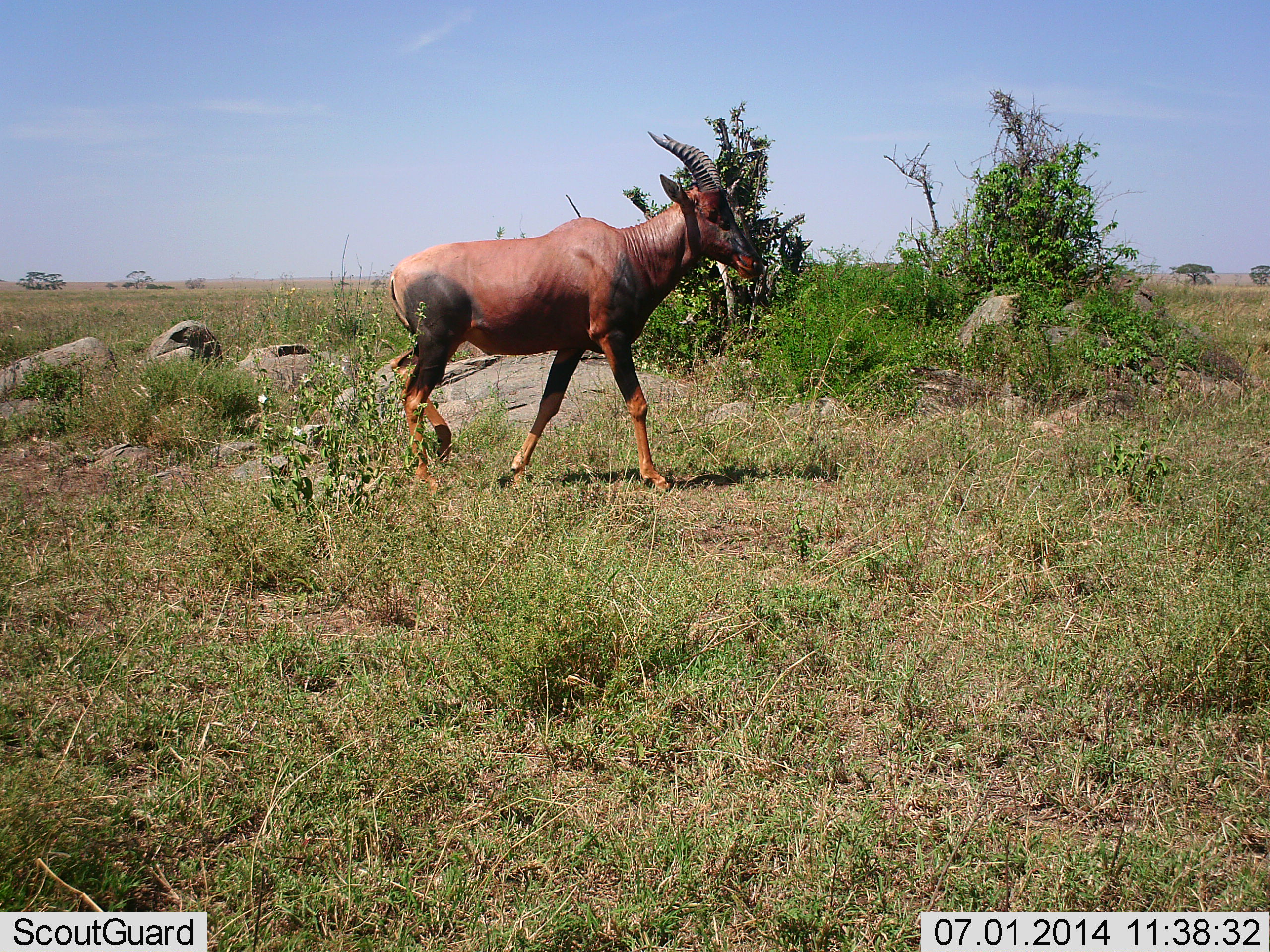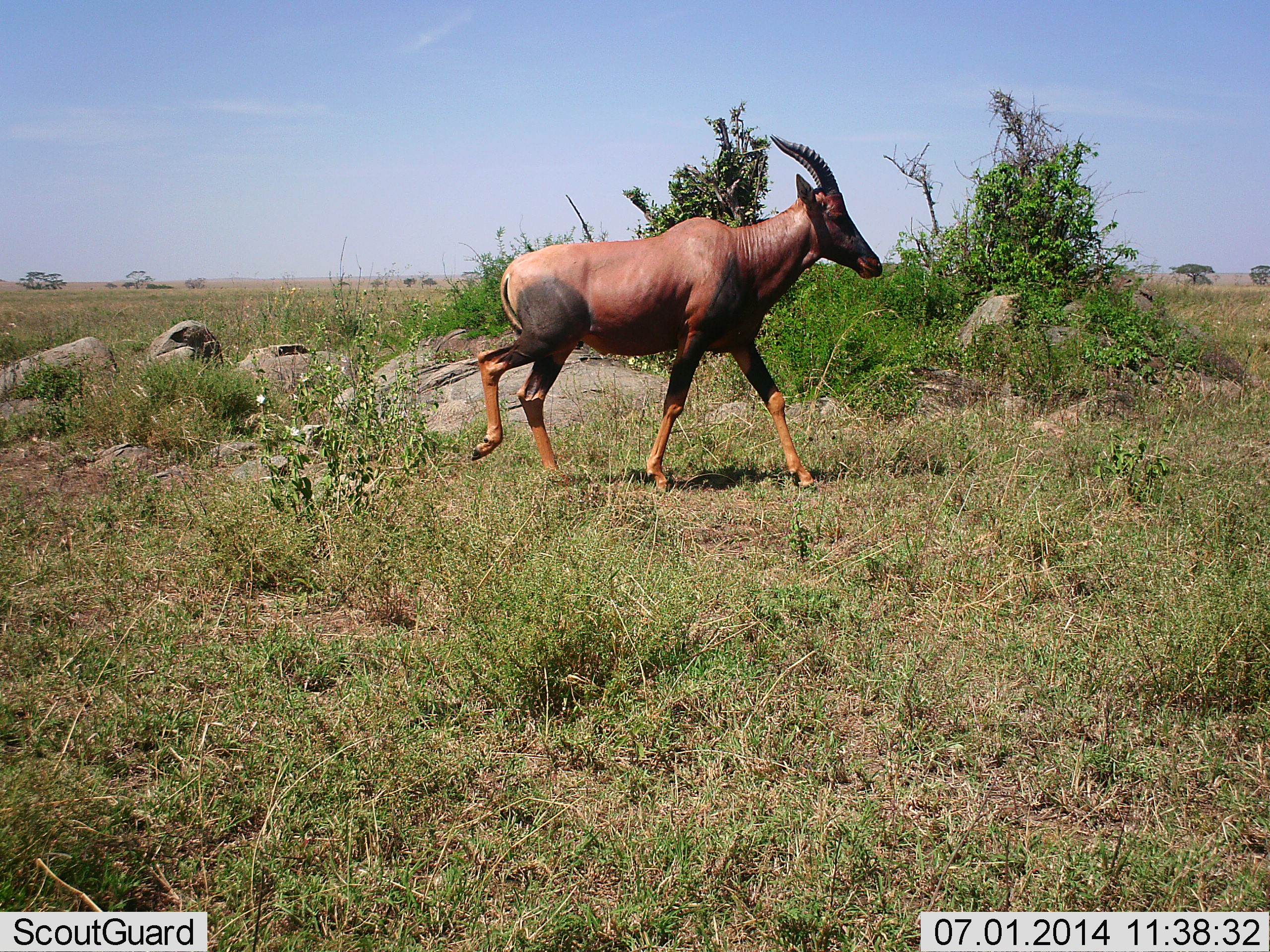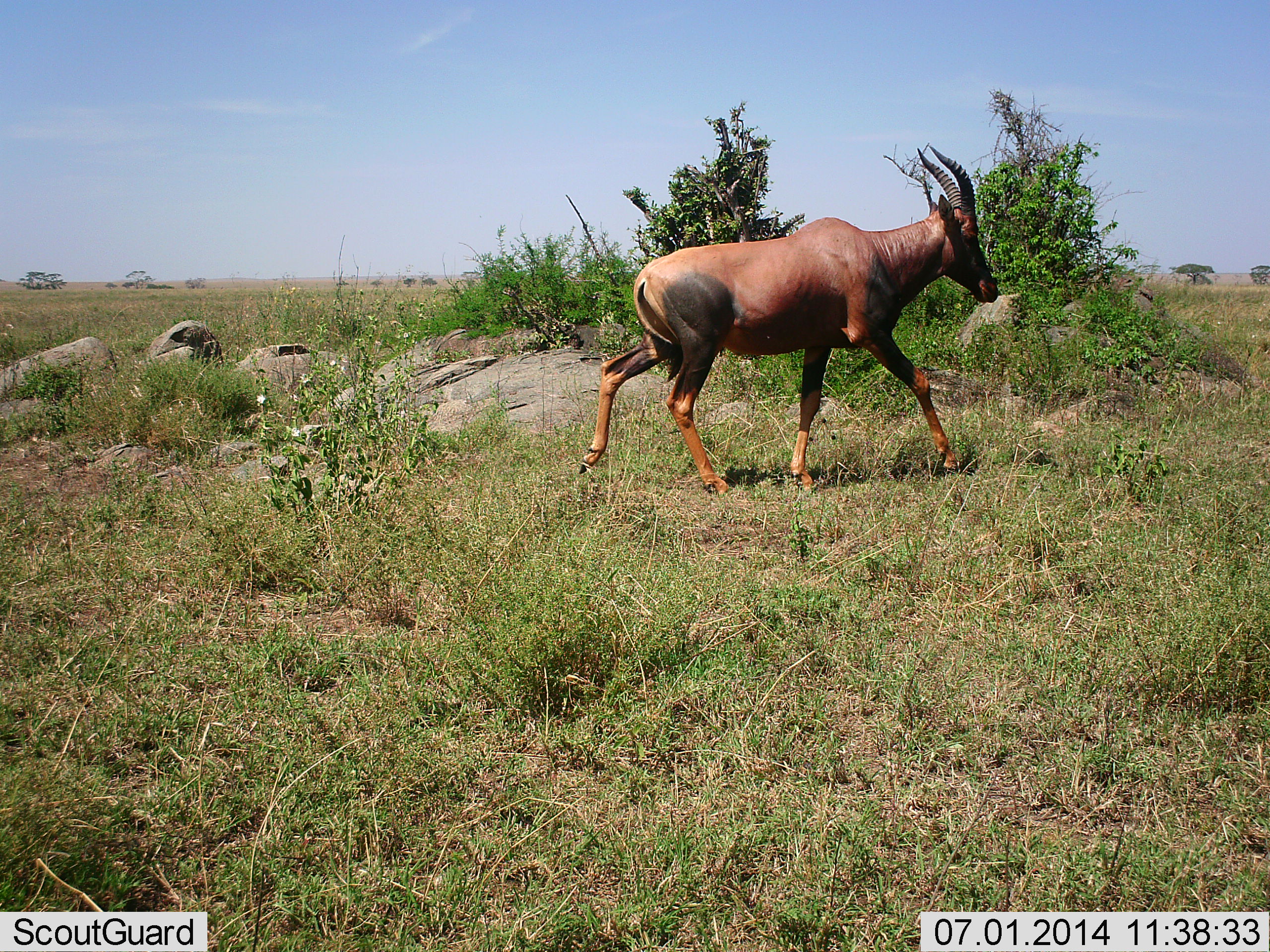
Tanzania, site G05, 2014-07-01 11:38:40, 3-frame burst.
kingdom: Animalia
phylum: Chordata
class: Mammalia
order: Artiodactyla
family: Bovidae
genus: Damaliscus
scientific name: Damaliscus lunatus jimela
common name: topi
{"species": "topi (Damaliscus lunatus jimela)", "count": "1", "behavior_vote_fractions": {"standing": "0%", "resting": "0%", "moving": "100%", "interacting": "0%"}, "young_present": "0%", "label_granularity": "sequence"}